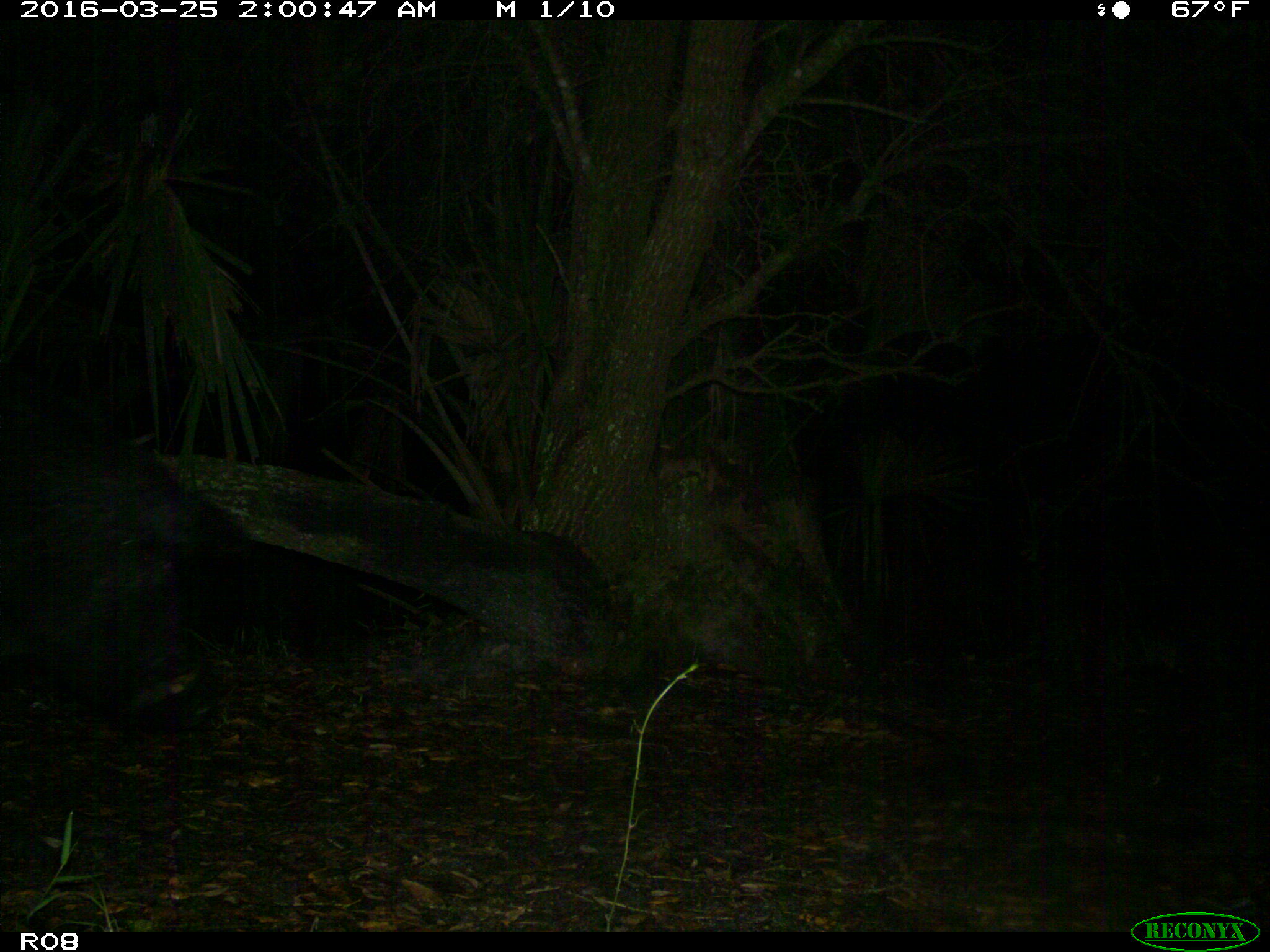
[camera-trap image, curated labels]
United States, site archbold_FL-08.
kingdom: Animalia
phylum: Chordata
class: Mammalia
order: Artiodactyla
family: Suidae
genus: Sus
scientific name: Sus scrofa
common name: wild boar